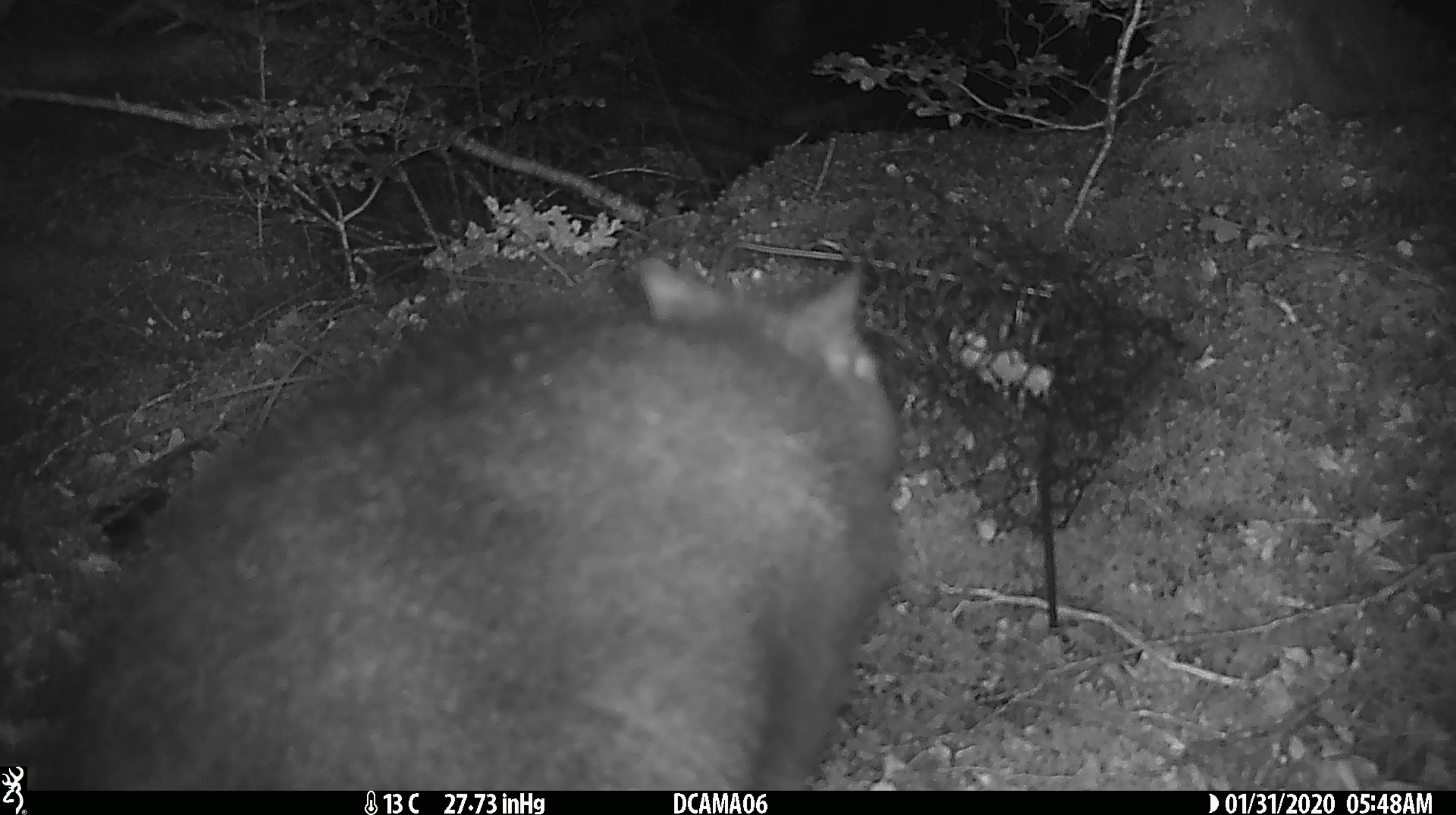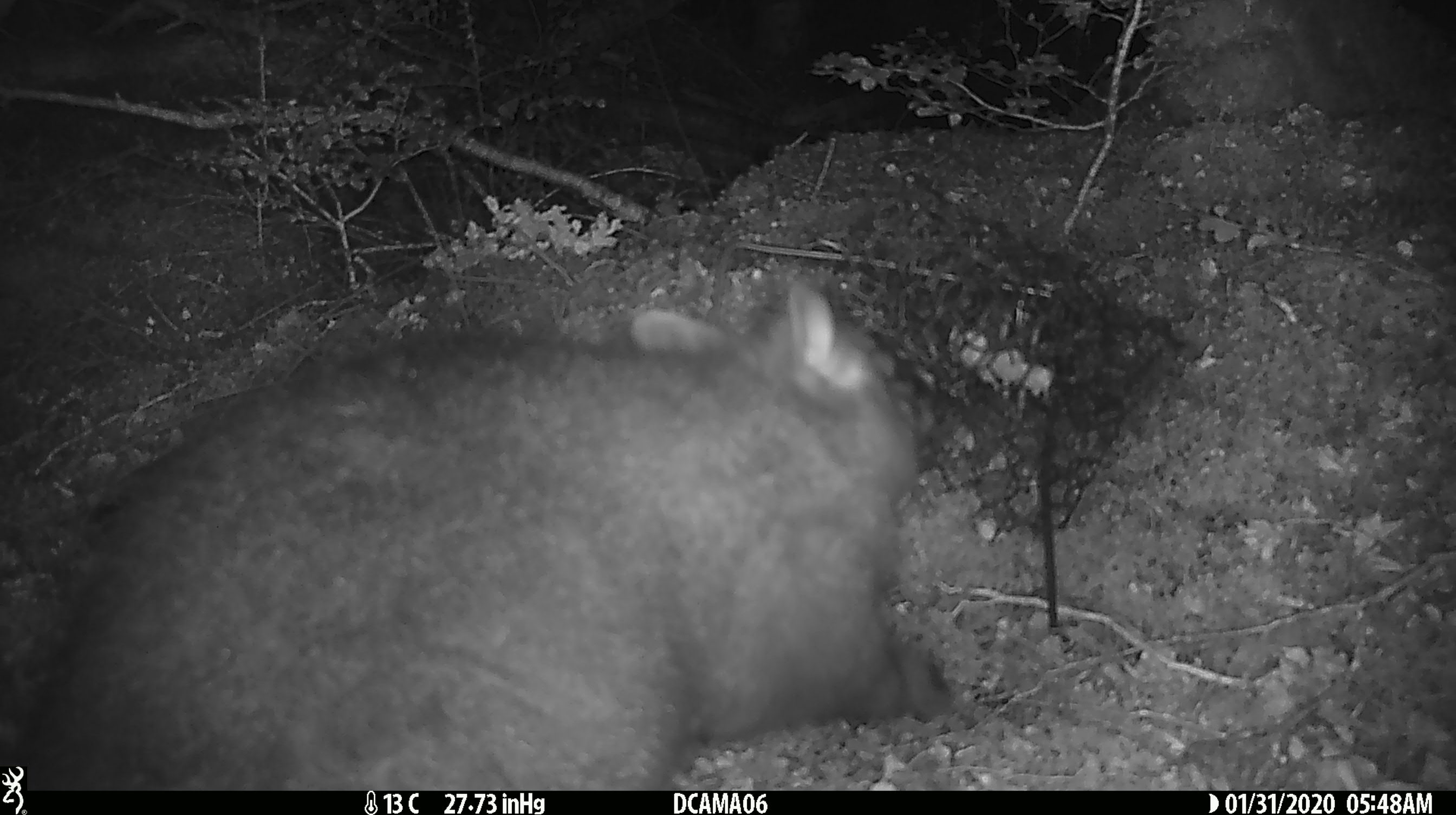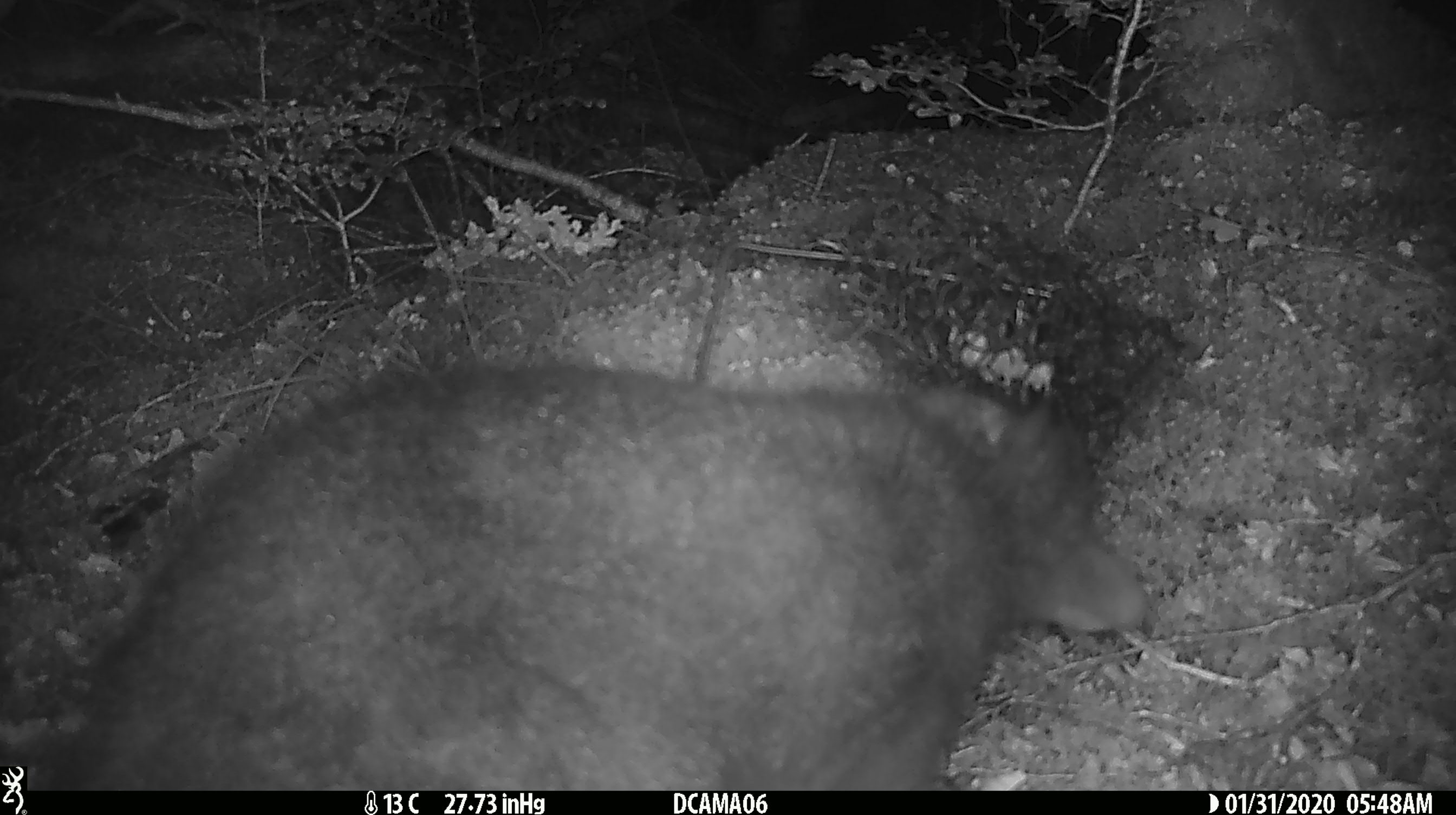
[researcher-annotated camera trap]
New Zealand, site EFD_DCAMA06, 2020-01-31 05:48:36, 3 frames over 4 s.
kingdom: Animalia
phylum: Chordata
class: Mammalia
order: Diprotodontia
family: Phalangeridae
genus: Trichosurus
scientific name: Trichosurus vulpecula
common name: common brushtail possum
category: possum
Possum (common brushtail possum) (Trichosurus vulpecula).